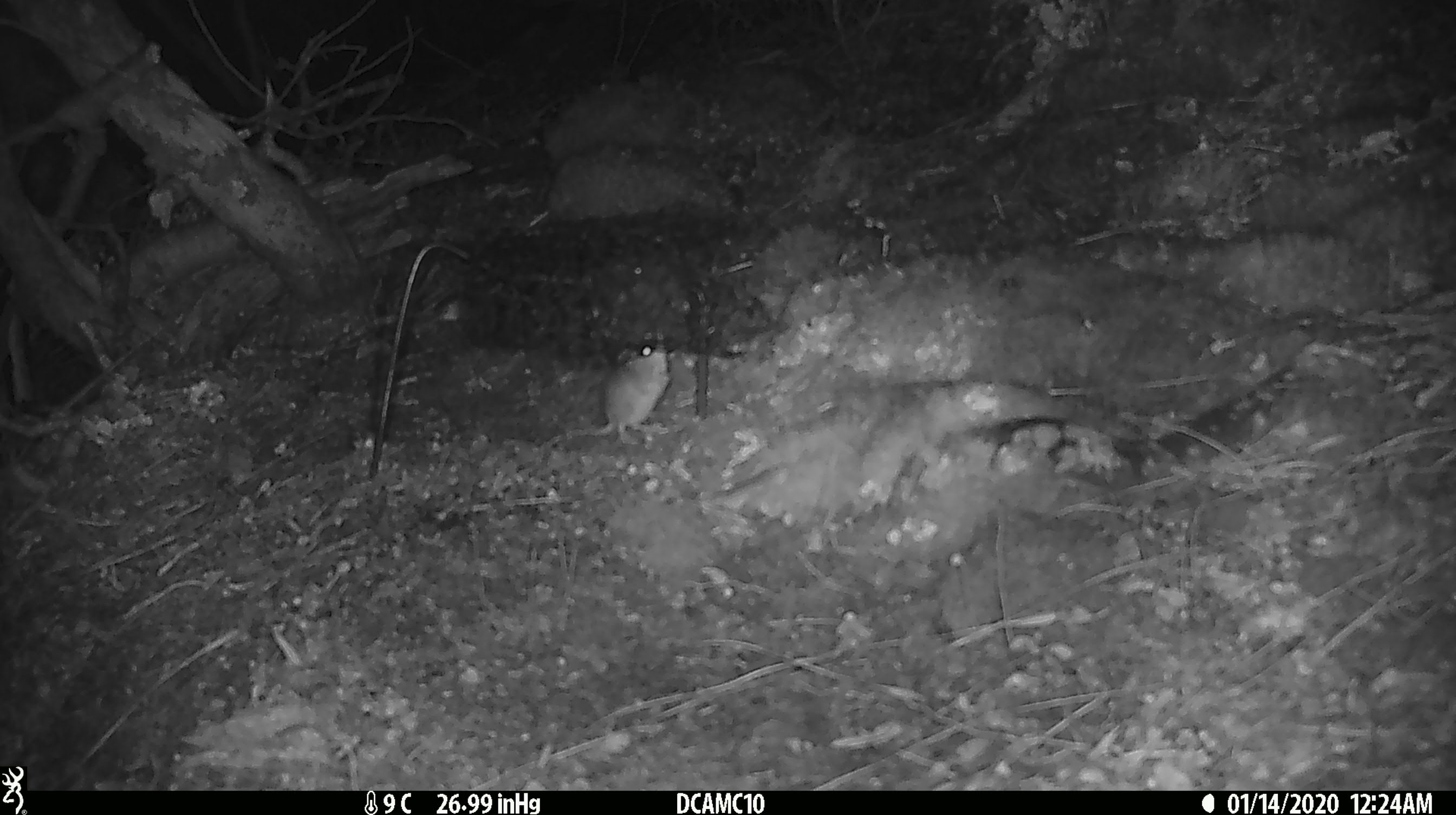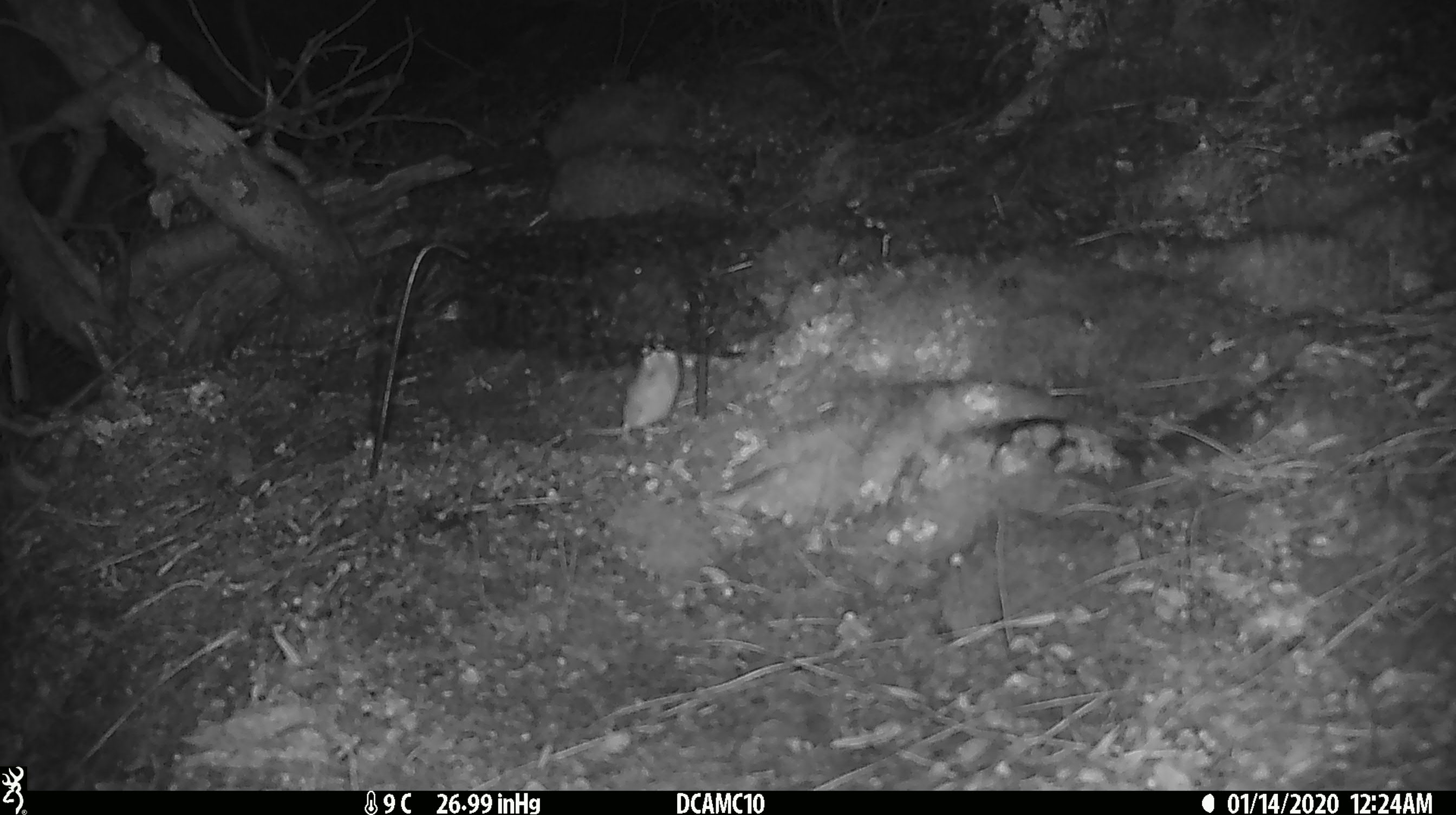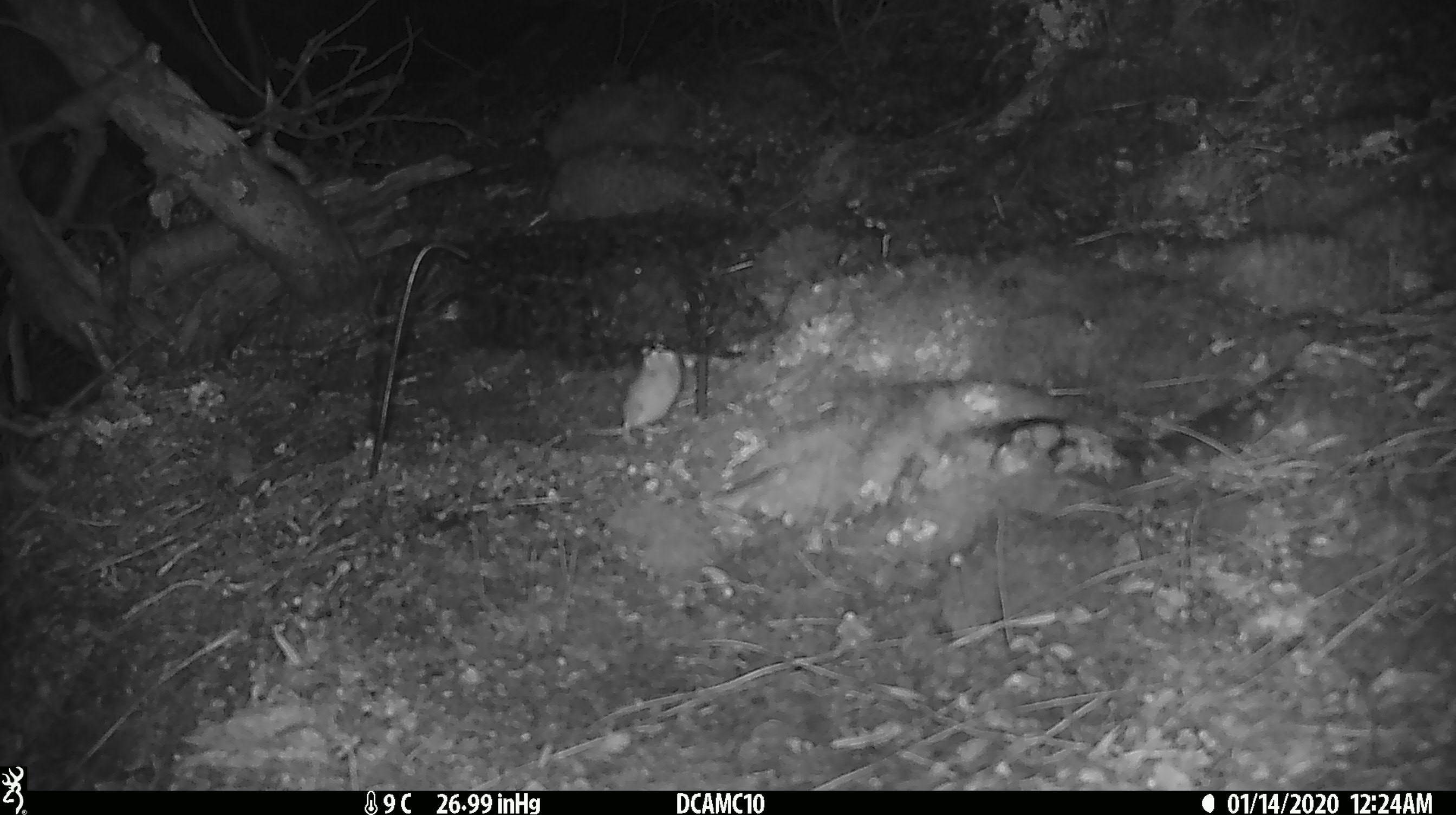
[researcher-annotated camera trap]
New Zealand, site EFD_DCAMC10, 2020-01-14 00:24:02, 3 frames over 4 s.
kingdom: Animalia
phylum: Chordata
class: Mammalia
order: Rodentia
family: Muridae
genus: Mus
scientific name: Mus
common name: mouse